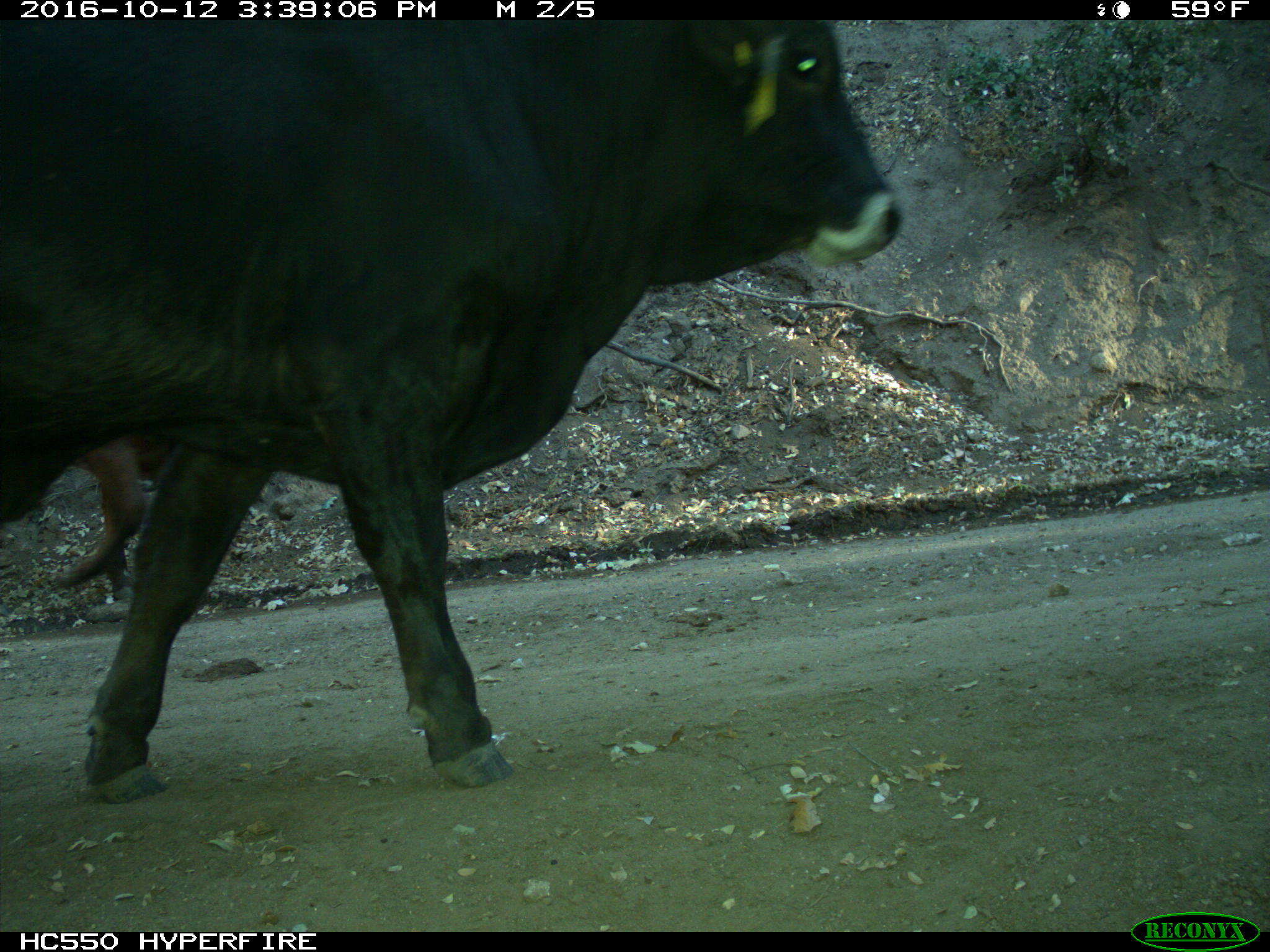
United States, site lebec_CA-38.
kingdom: Animalia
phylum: Chordata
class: Mammalia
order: Artiodactyla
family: Bovidae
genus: Bos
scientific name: Bos taurus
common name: domestic cow